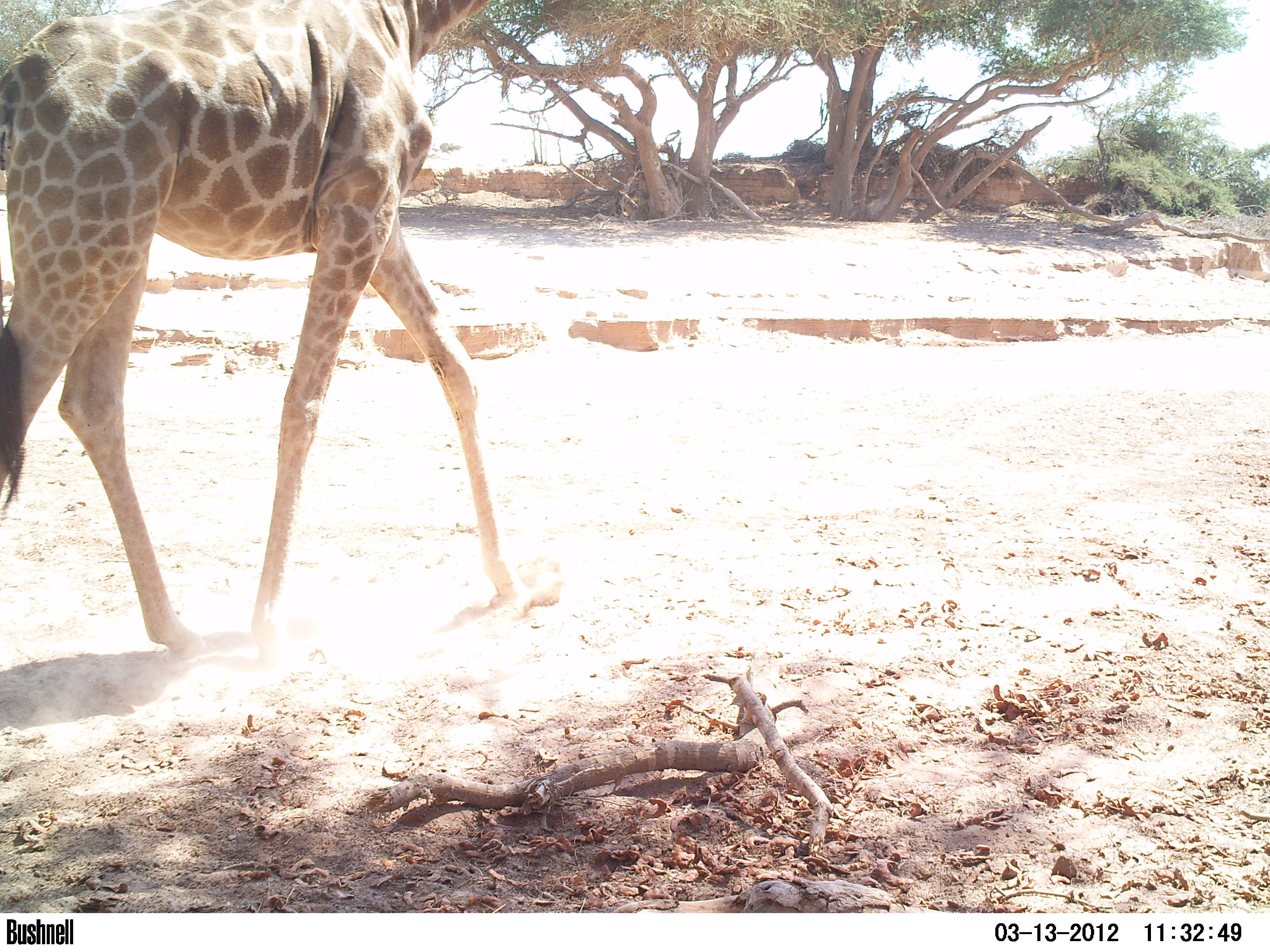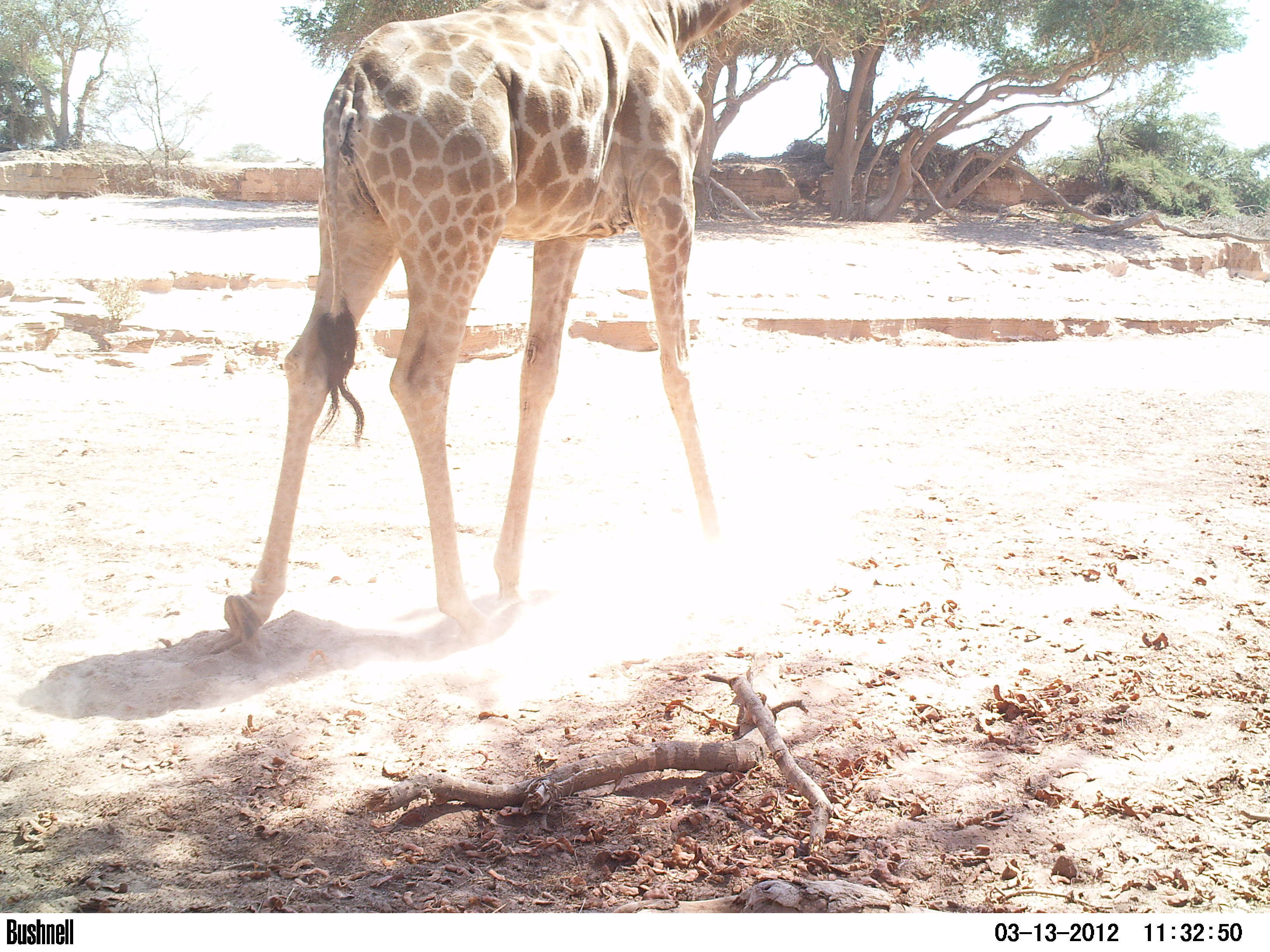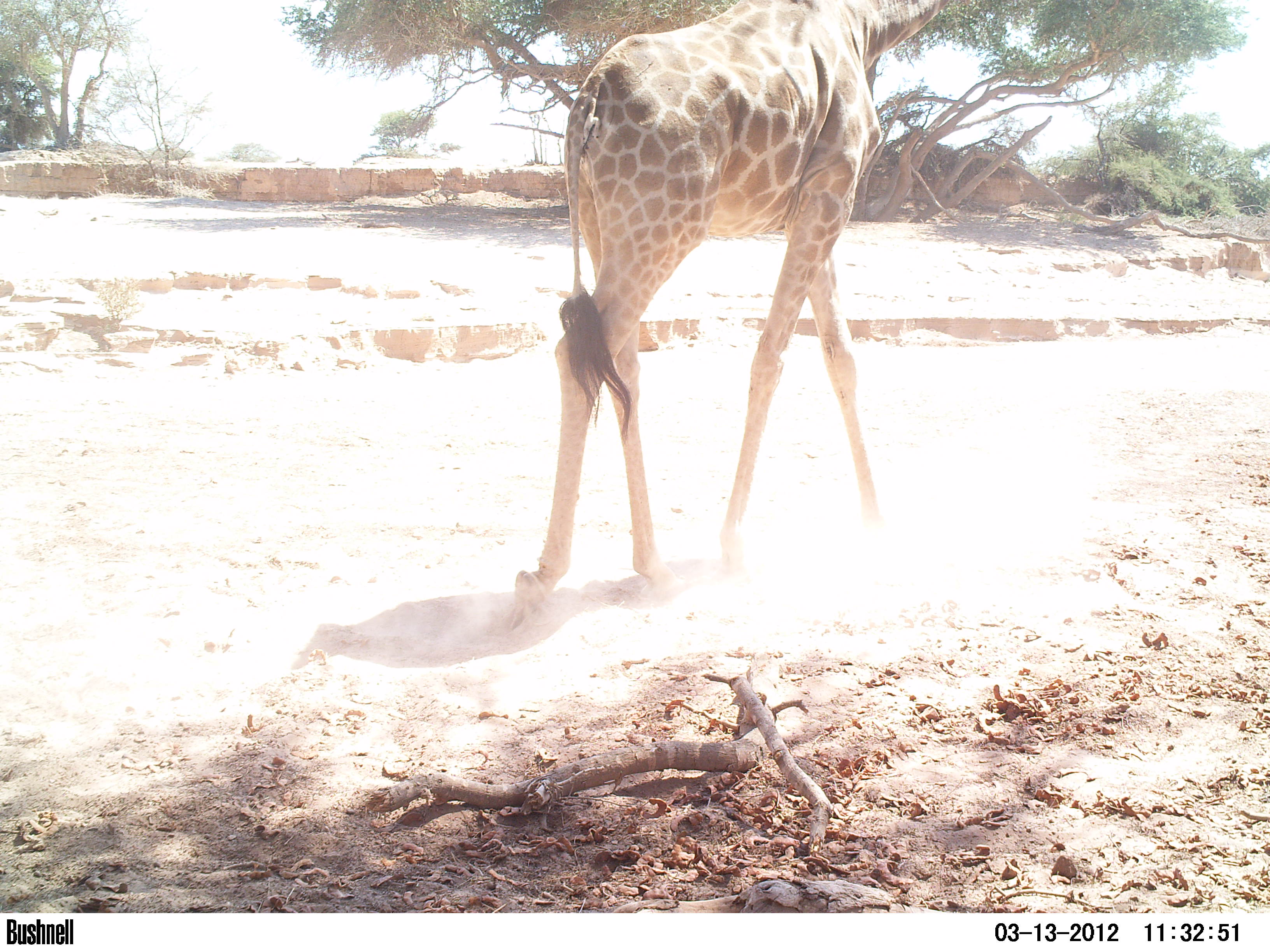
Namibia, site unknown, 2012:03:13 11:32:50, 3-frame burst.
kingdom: Animalia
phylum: Chordata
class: Mammalia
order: Artiodactyla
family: Giraffidae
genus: Giraffa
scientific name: Giraffa camelopardalis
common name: giraffe